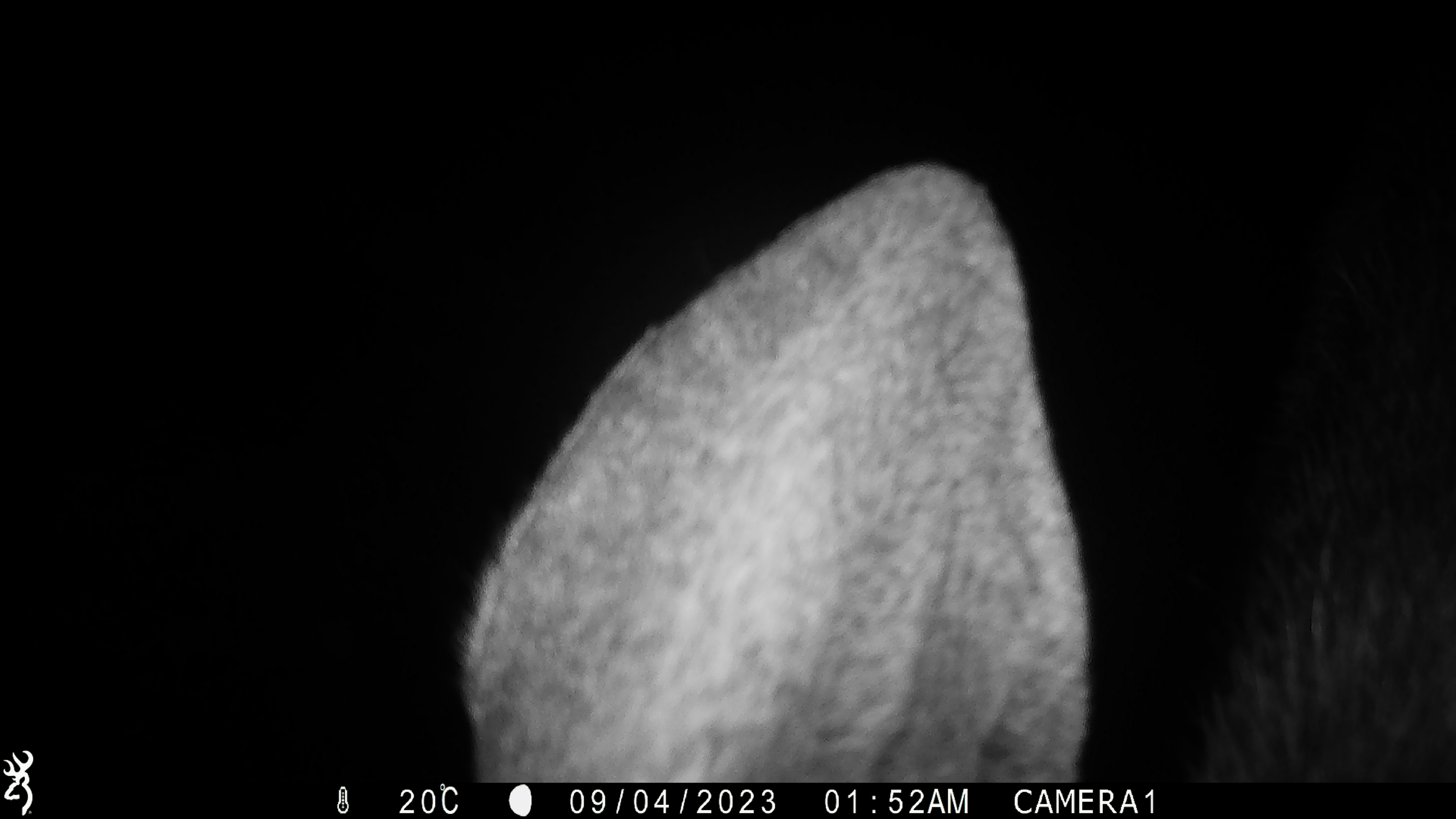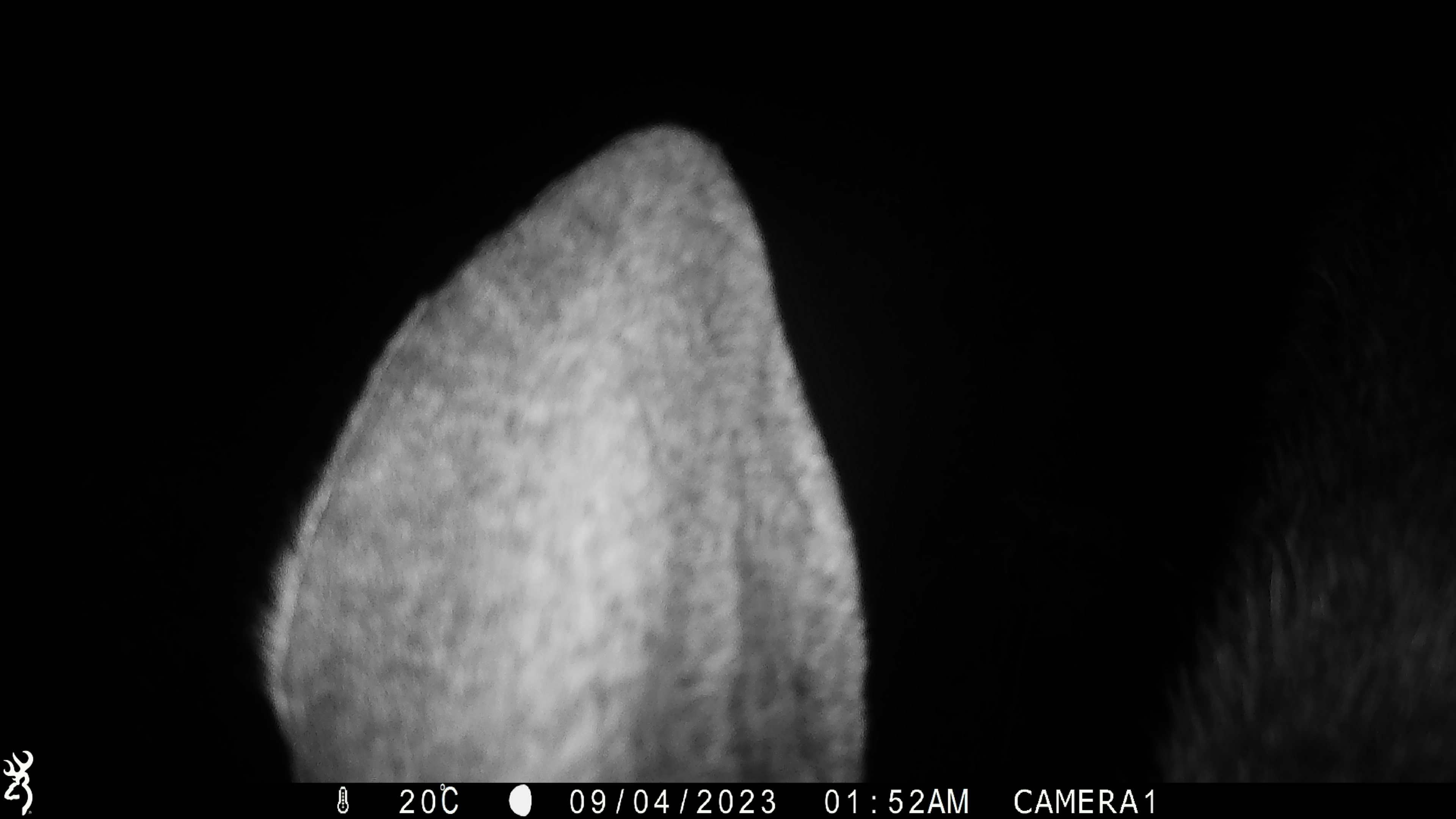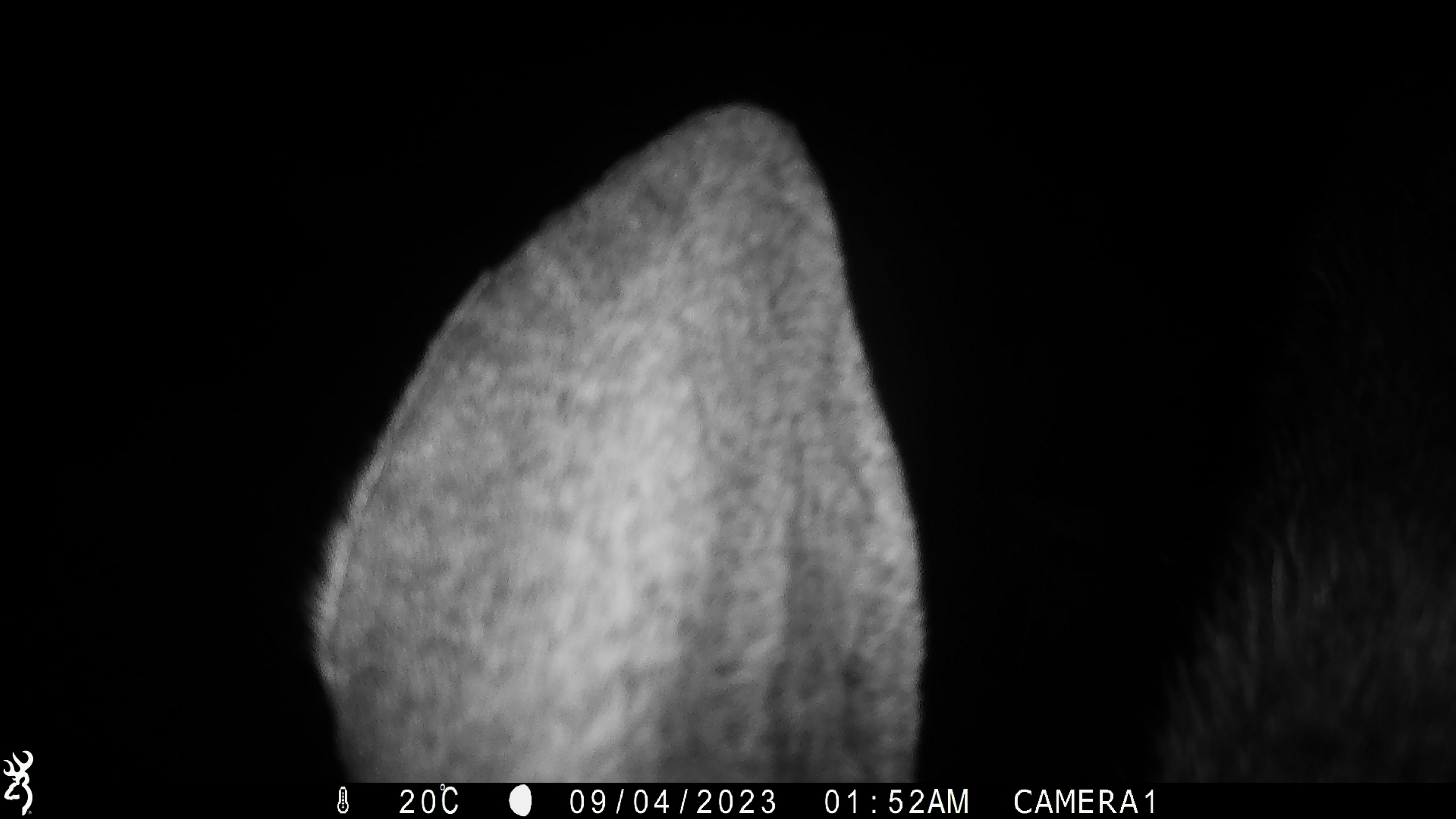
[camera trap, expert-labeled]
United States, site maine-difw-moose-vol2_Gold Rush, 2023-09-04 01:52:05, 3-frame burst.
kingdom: Animalia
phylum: Chordata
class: Mammalia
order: Artiodactyla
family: Cervidae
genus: Alces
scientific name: Alces alces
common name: moose